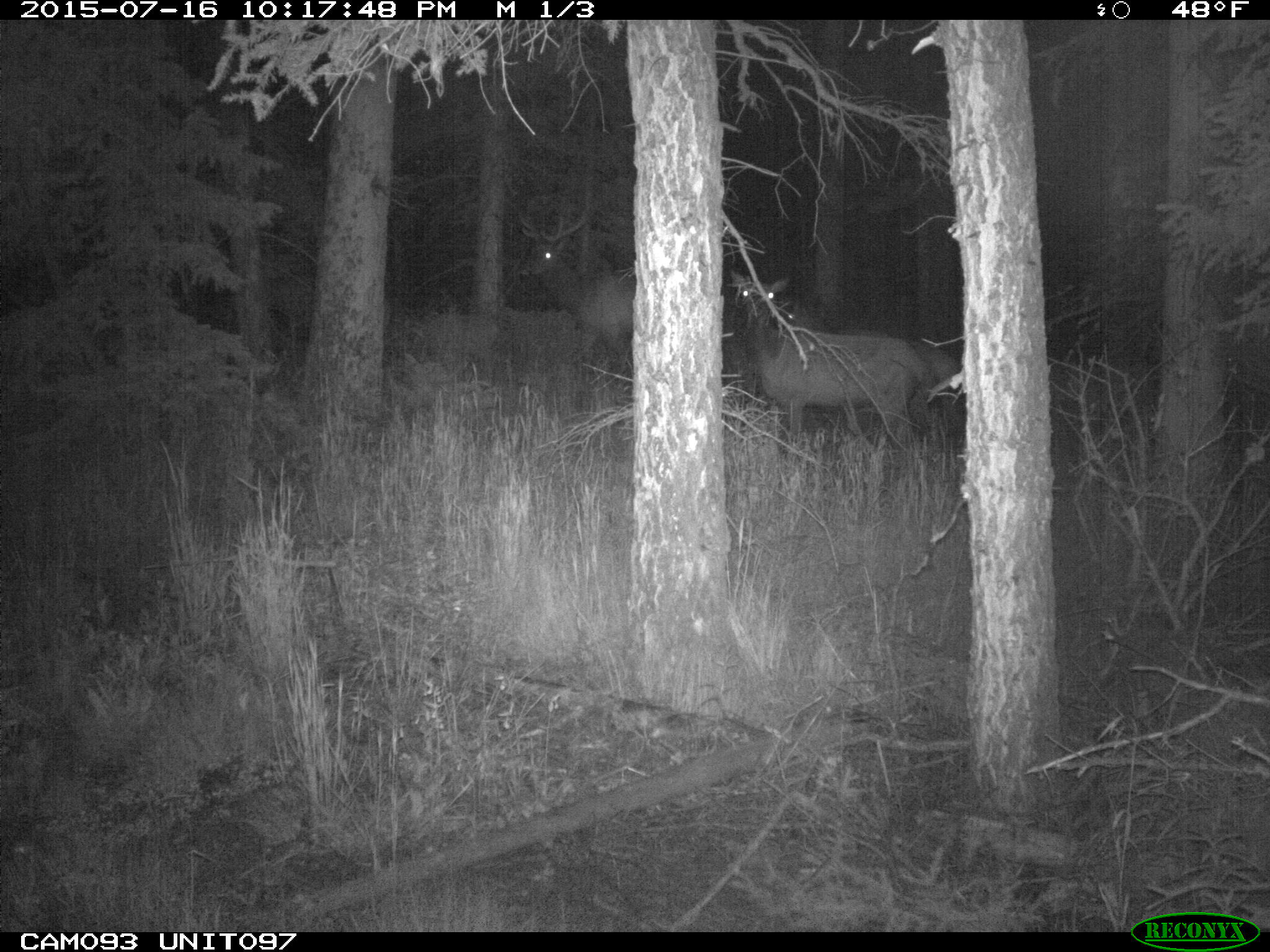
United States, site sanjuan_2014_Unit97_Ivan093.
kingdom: Animalia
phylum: Chordata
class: Mammalia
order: Artiodactyla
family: Cervidae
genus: Cervus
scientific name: Cervus elaphus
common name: red deer